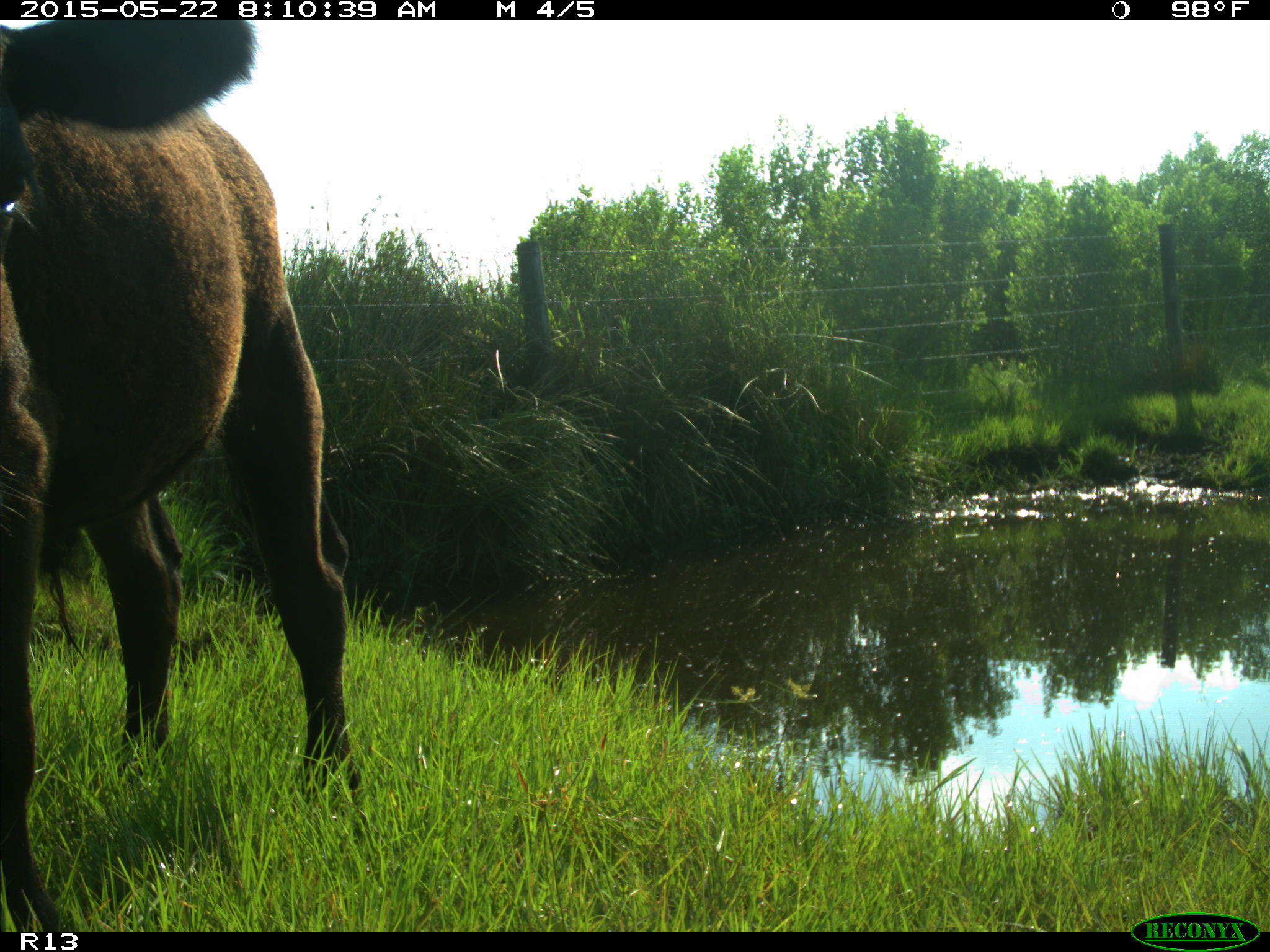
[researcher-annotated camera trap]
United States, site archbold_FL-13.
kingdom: Animalia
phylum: Chordata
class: Mammalia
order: Artiodactyla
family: Bovidae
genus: Bos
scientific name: Bos taurus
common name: domestic cow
Bos taurus (domestic cow).